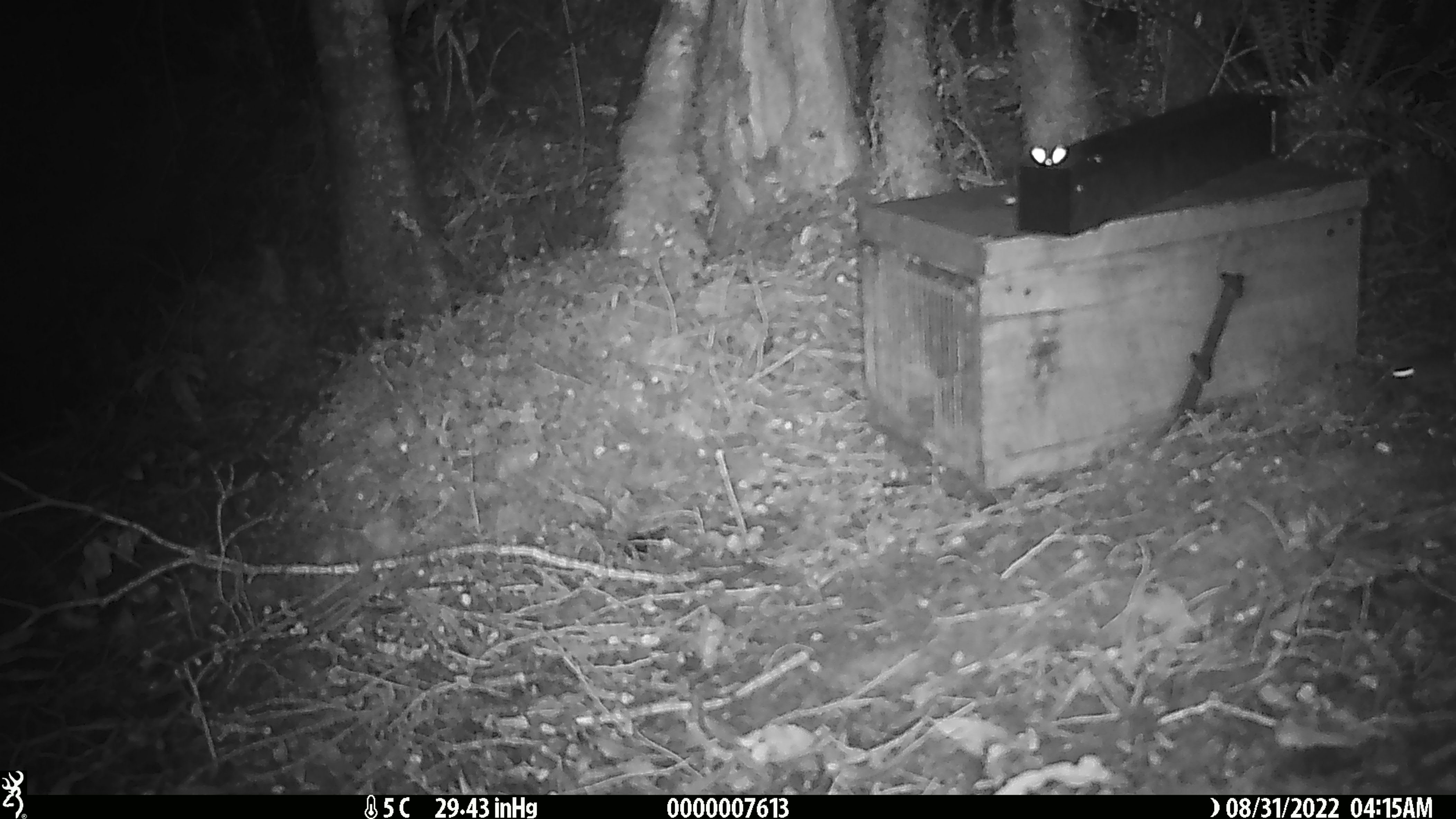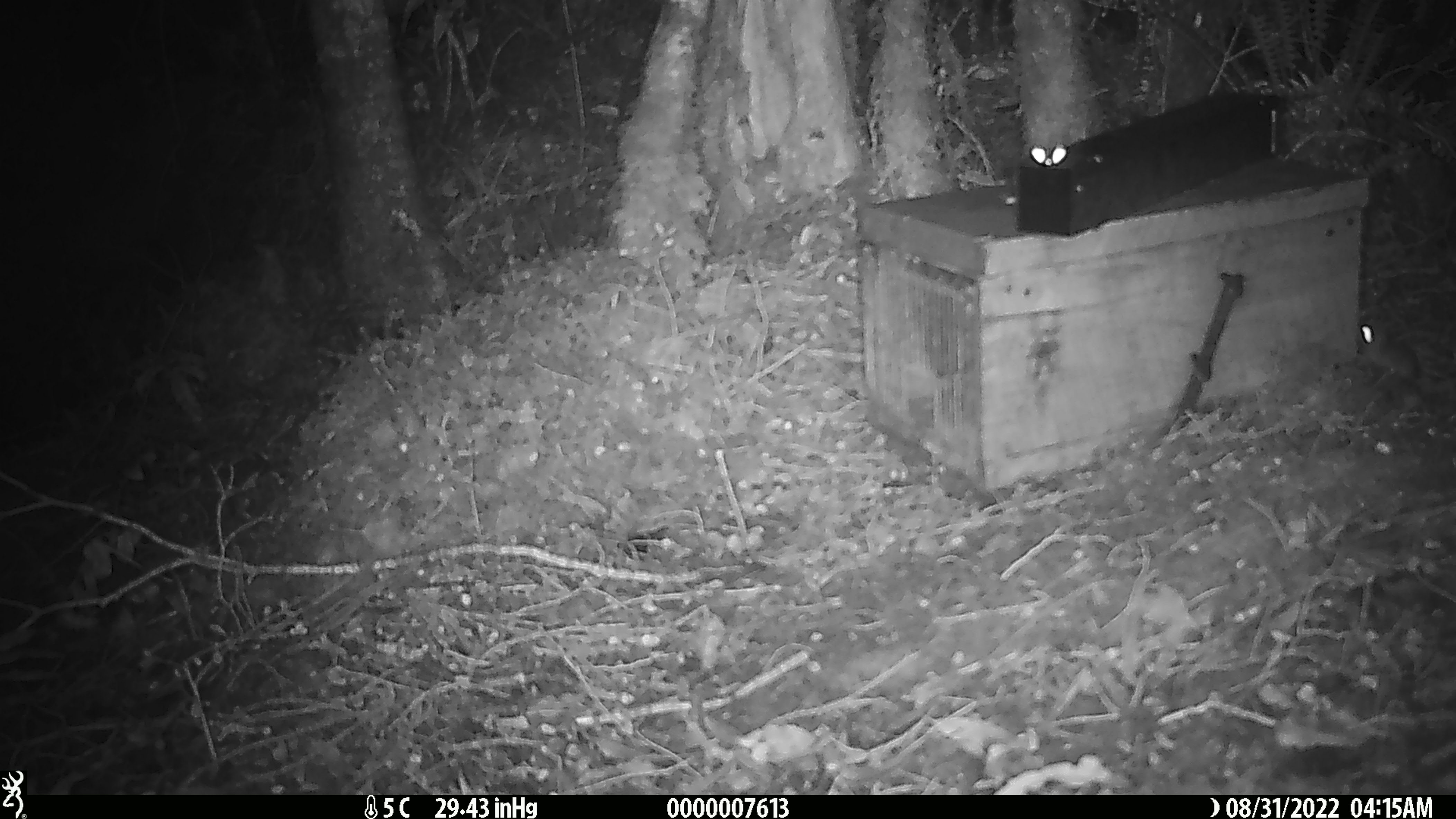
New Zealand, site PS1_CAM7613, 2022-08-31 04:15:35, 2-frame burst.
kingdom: Animalia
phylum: Chordata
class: Mammalia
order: Rodentia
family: Muridae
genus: Mus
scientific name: Mus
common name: mouse